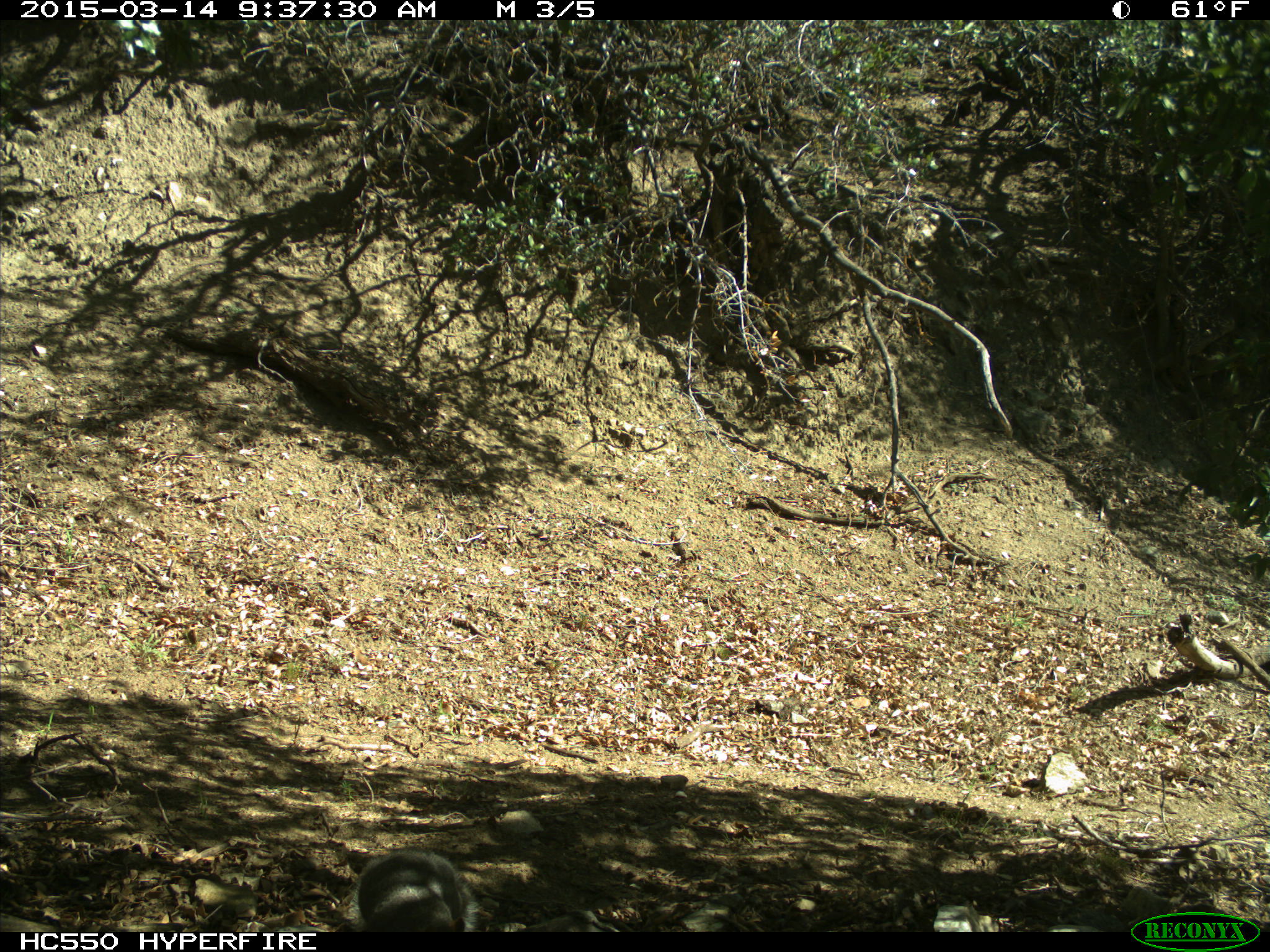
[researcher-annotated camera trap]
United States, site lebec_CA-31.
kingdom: Animalia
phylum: Chordata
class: Mammalia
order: Rodentia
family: Sciuridae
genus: Sciurus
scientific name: Sciurus carolinensis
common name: eastern gray squirrel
Sciurus carolinensis (eastern gray squirrel).